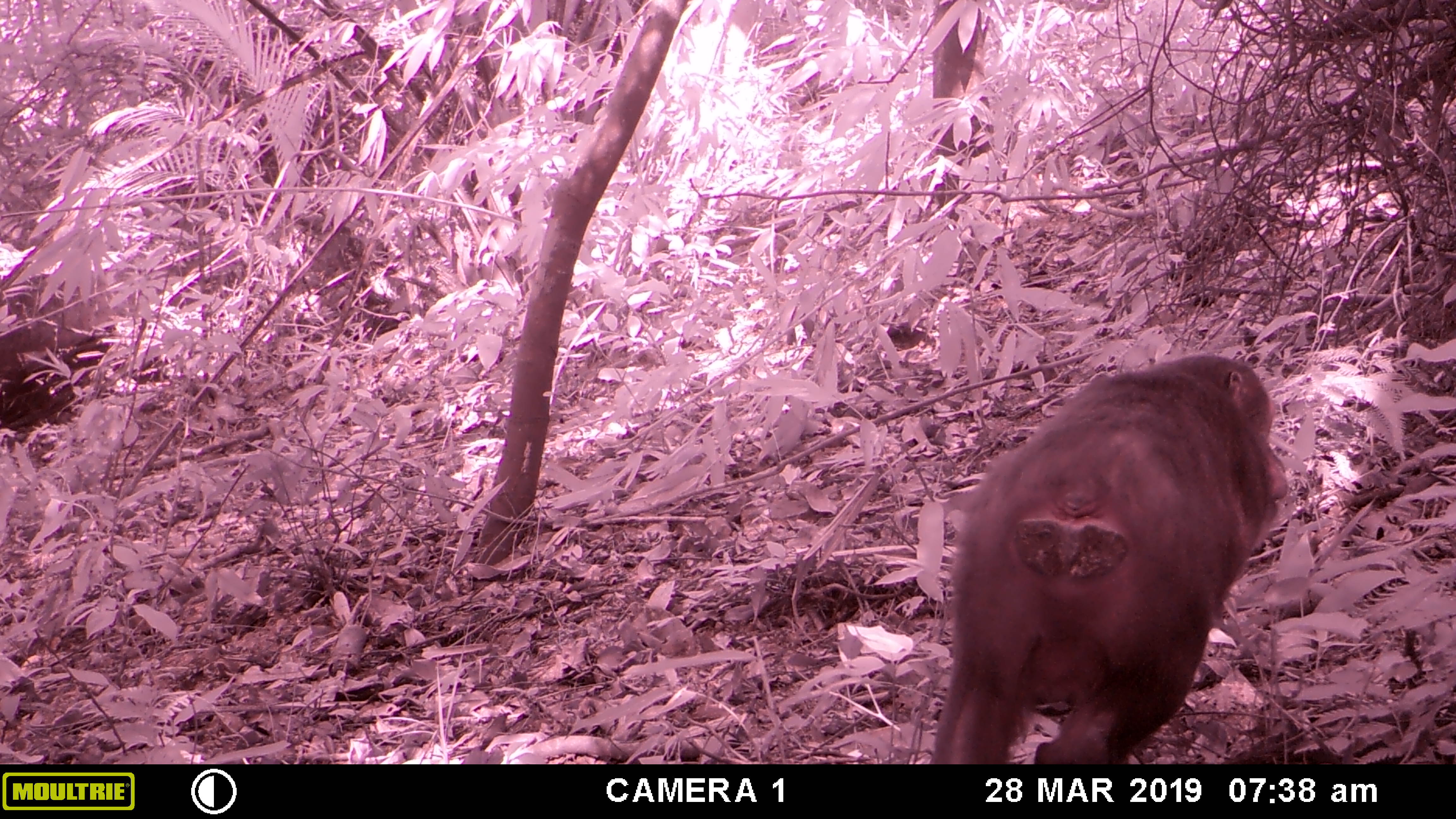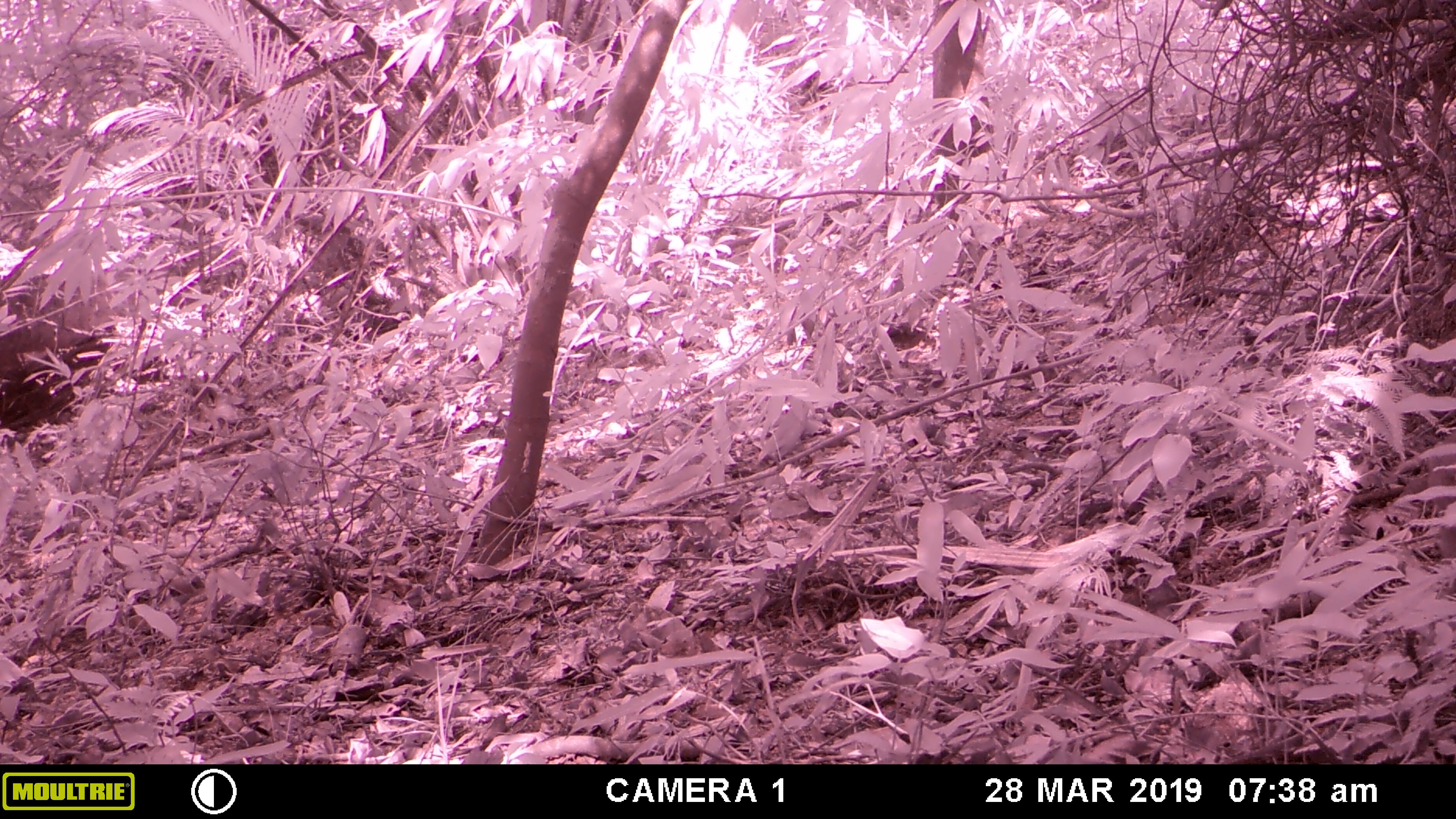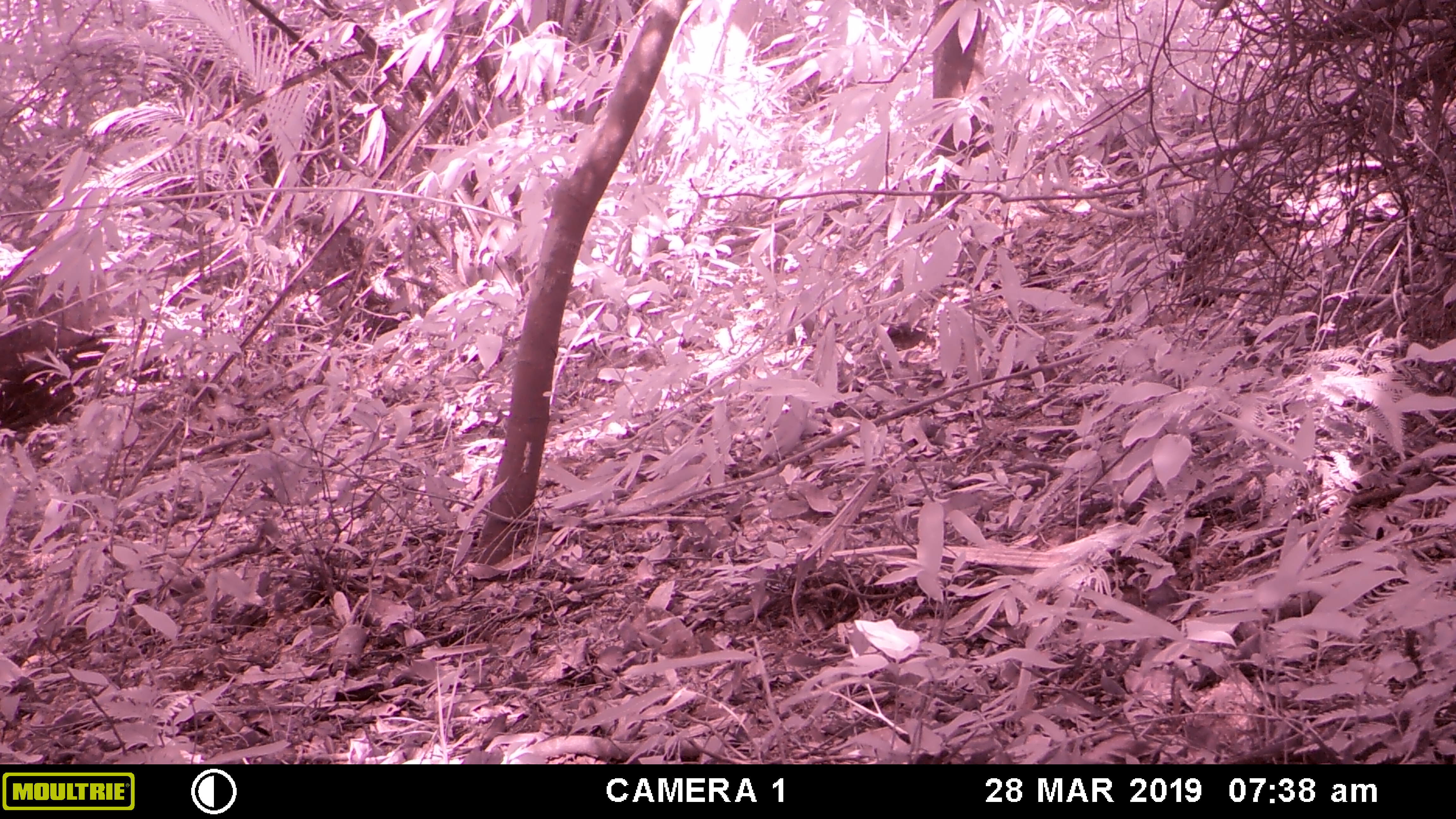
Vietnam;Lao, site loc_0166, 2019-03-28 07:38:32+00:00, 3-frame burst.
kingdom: Animalia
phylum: Chordata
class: Mammalia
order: Primates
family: Cercopithecidae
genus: Macaca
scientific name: Macaca arctoides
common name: stump-tailed macaque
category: stump tailed macaque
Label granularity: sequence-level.